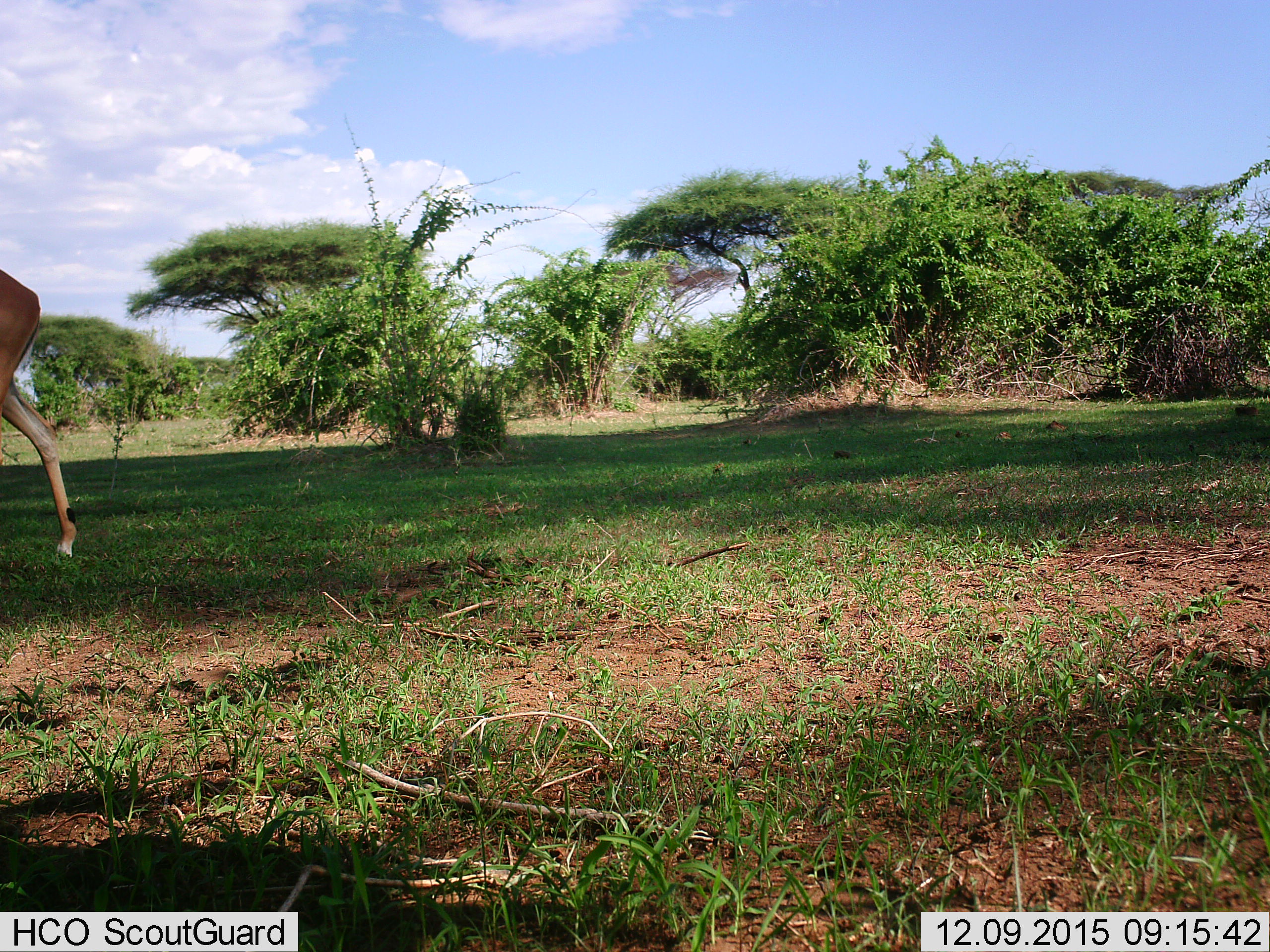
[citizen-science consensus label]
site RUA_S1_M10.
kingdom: Animalia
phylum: Chordata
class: Mammalia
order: Artiodactyla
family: Bovidae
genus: Aepyceros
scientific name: Aepyceros melampus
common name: impala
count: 1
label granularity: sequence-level